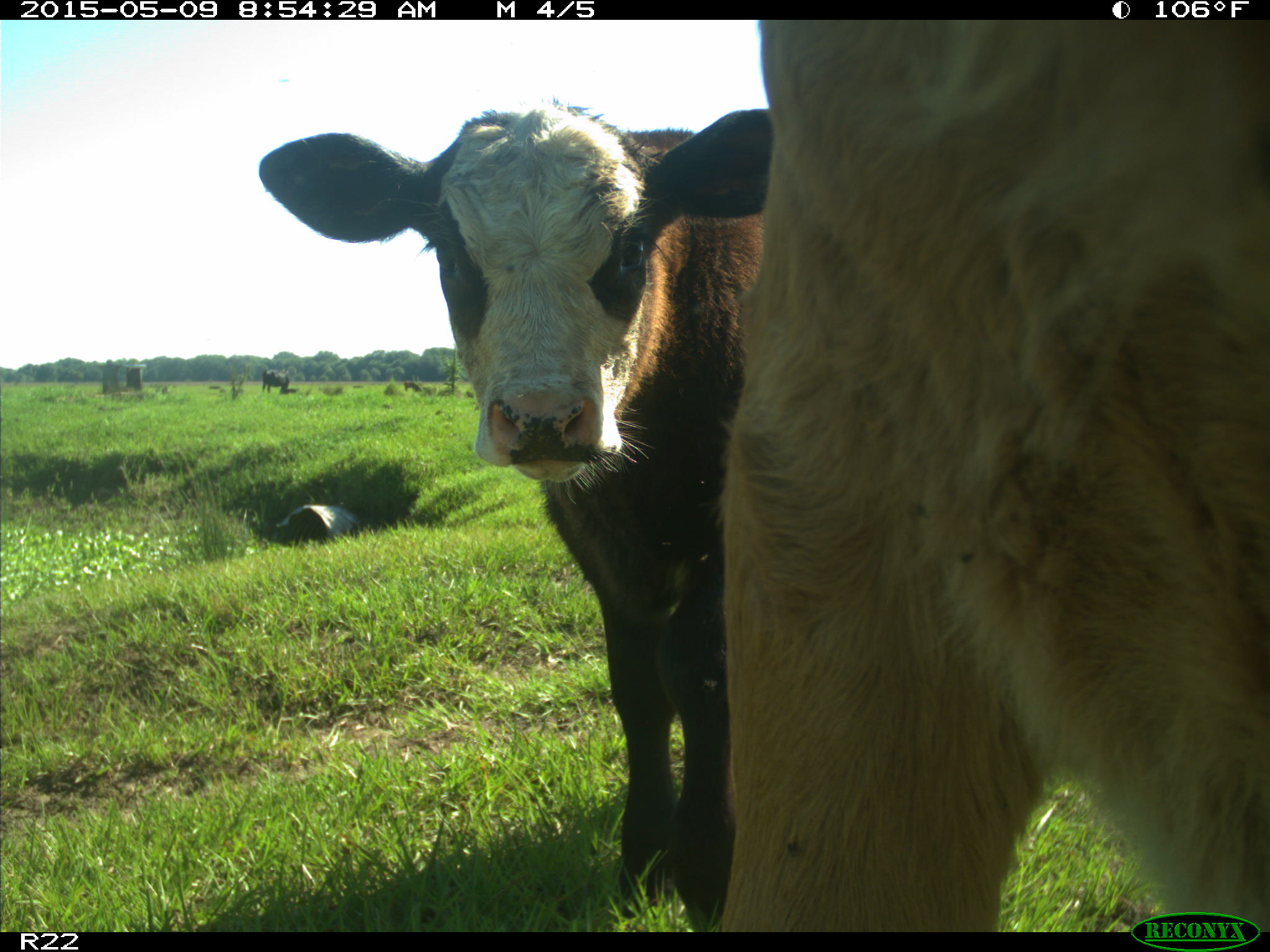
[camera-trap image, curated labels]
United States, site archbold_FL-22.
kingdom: Animalia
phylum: Chordata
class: Mammalia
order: Artiodactyla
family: Bovidae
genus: Bos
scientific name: Bos taurus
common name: domestic cow